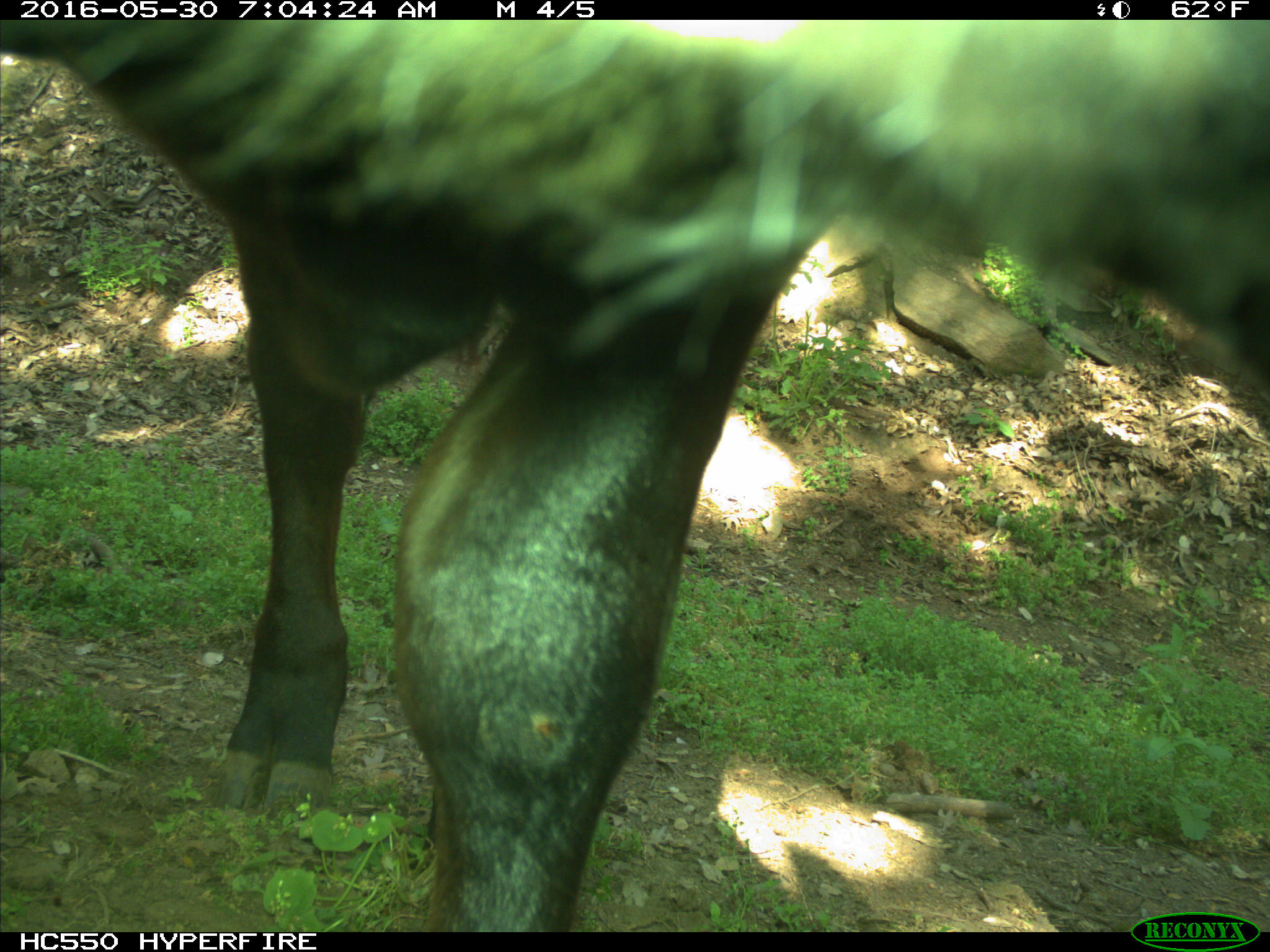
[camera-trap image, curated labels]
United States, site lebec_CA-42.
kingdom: Animalia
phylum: Chordata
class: Mammalia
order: Artiodactyla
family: Bovidae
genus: Bos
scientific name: Bos taurus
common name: domestic cow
Bos taurus (domestic cow).